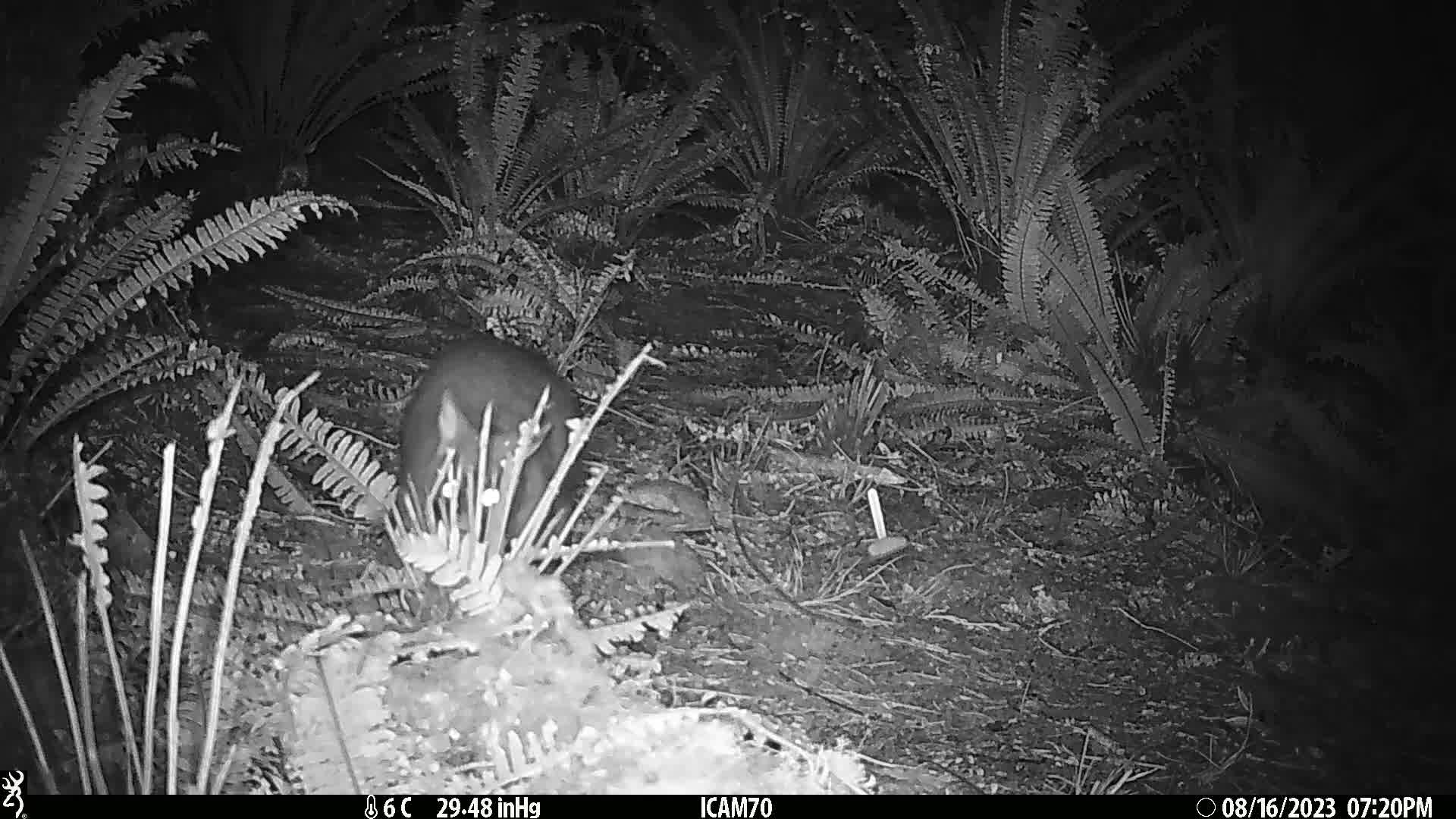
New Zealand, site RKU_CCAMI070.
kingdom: Animalia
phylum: Chordata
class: Mammalia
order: Diprotodontia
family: Phalangeridae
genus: Trichosurus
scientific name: Trichosurus vulpecula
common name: common brushtail possum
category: possum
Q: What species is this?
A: Possum (common brushtail possum) (Trichosurus vulpecula).